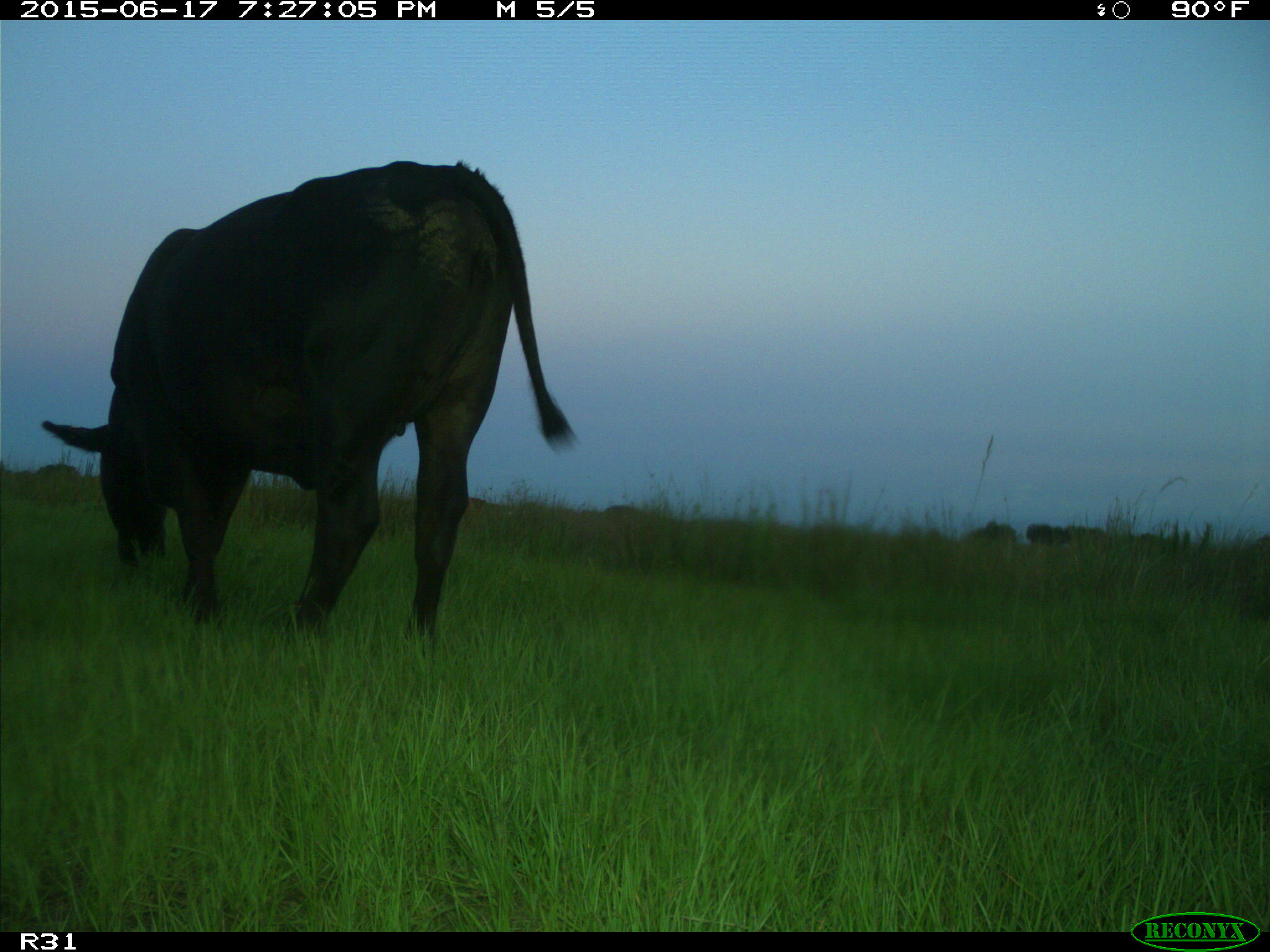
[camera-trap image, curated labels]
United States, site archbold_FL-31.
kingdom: Animalia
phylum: Chordata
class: Mammalia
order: Artiodactyla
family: Bovidae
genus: Bos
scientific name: Bos taurus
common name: domestic cow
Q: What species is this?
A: Bos taurus (domestic cow).